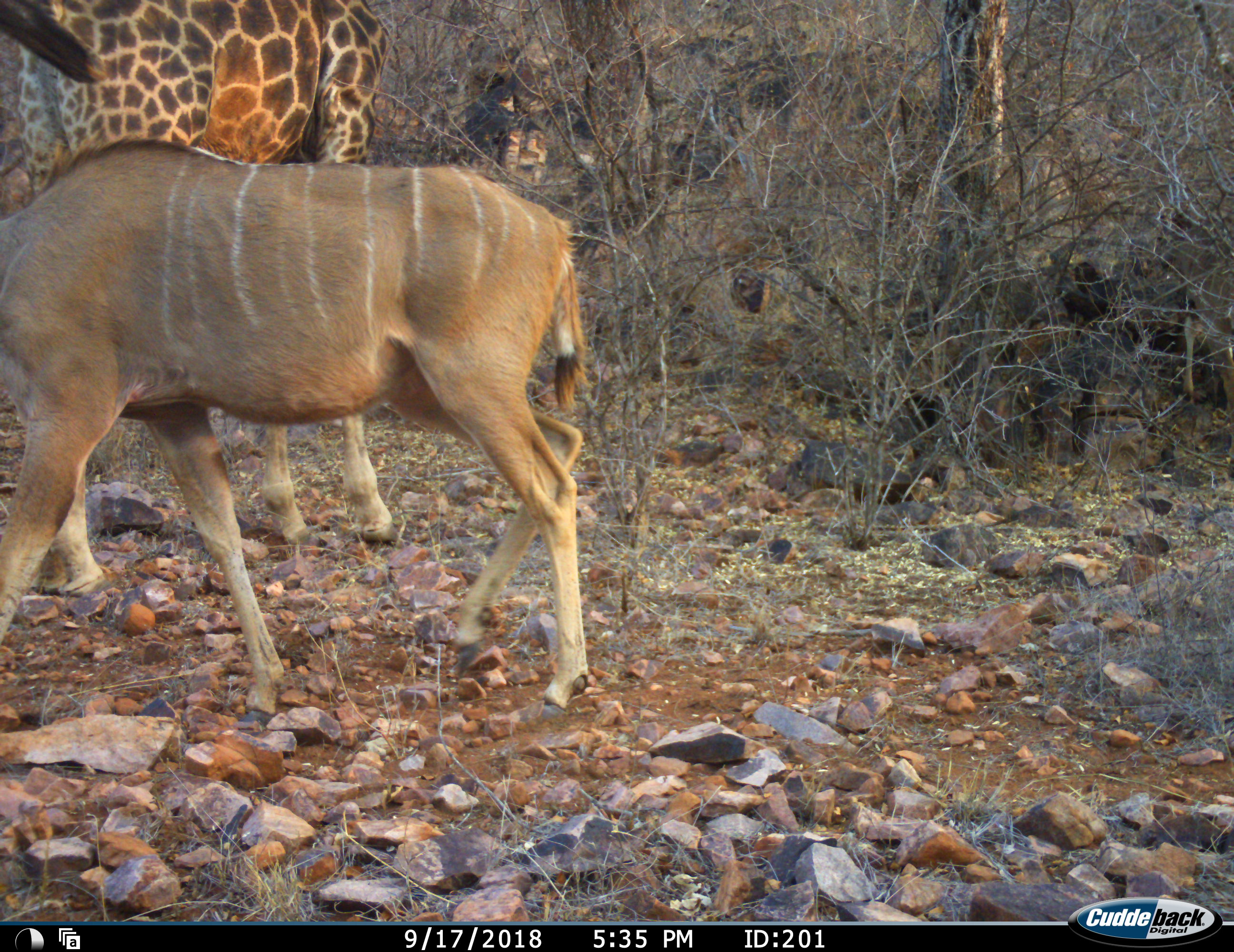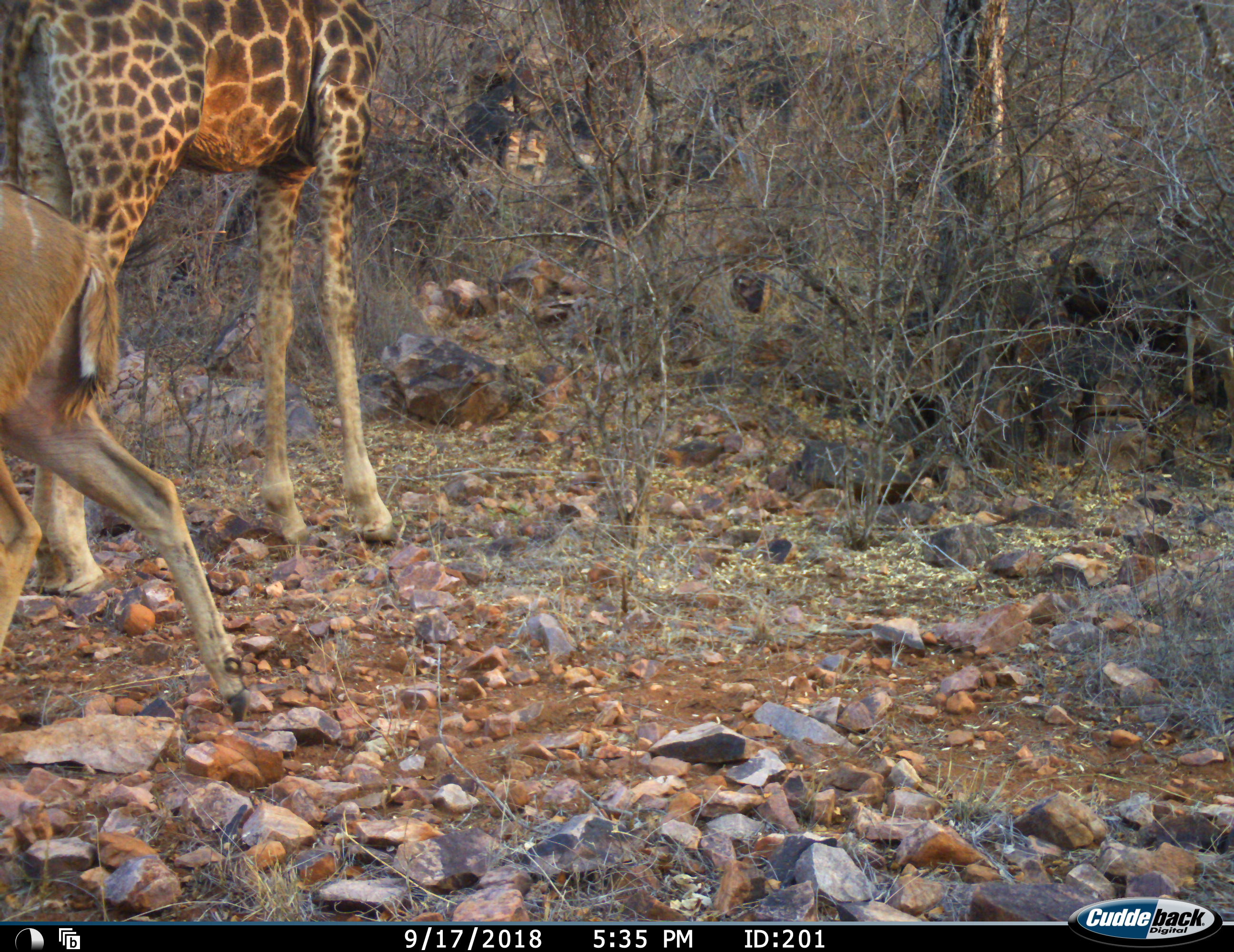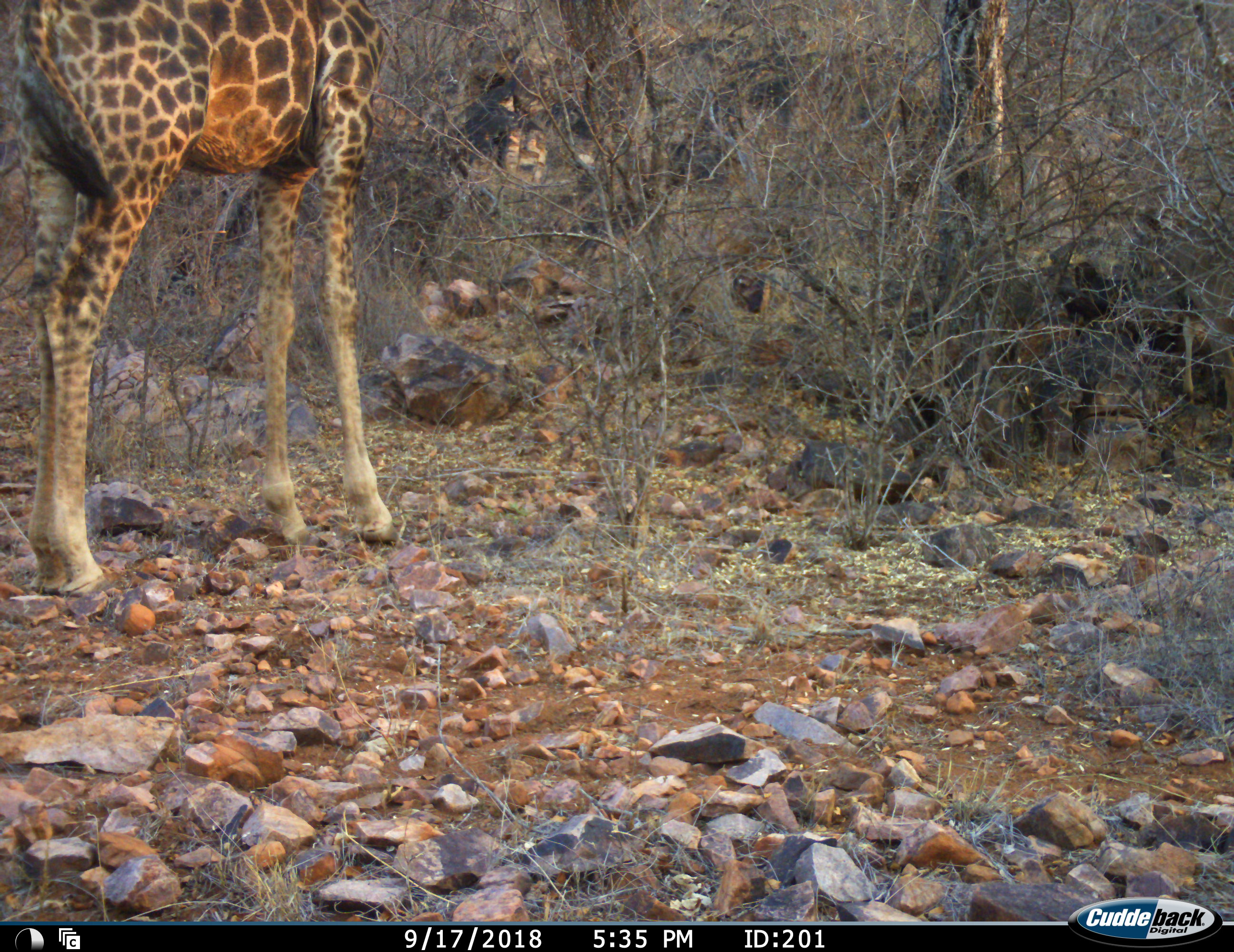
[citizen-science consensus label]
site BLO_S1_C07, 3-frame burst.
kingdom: Animalia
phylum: Chordata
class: Mammalia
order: Artiodactyla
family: Giraffidae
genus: Giraffa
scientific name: Giraffa camelopardalis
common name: giraffe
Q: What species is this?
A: Giraffe (Giraffa camelopardalis).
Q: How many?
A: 1.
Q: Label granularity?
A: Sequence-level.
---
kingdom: Animalia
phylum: Chordata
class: Mammalia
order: Artiodactyla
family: Bovidae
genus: Tragelaphus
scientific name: Tragelaphus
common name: kudu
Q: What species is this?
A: Kudu (Tragelaphus).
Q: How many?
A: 1.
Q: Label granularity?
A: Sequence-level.